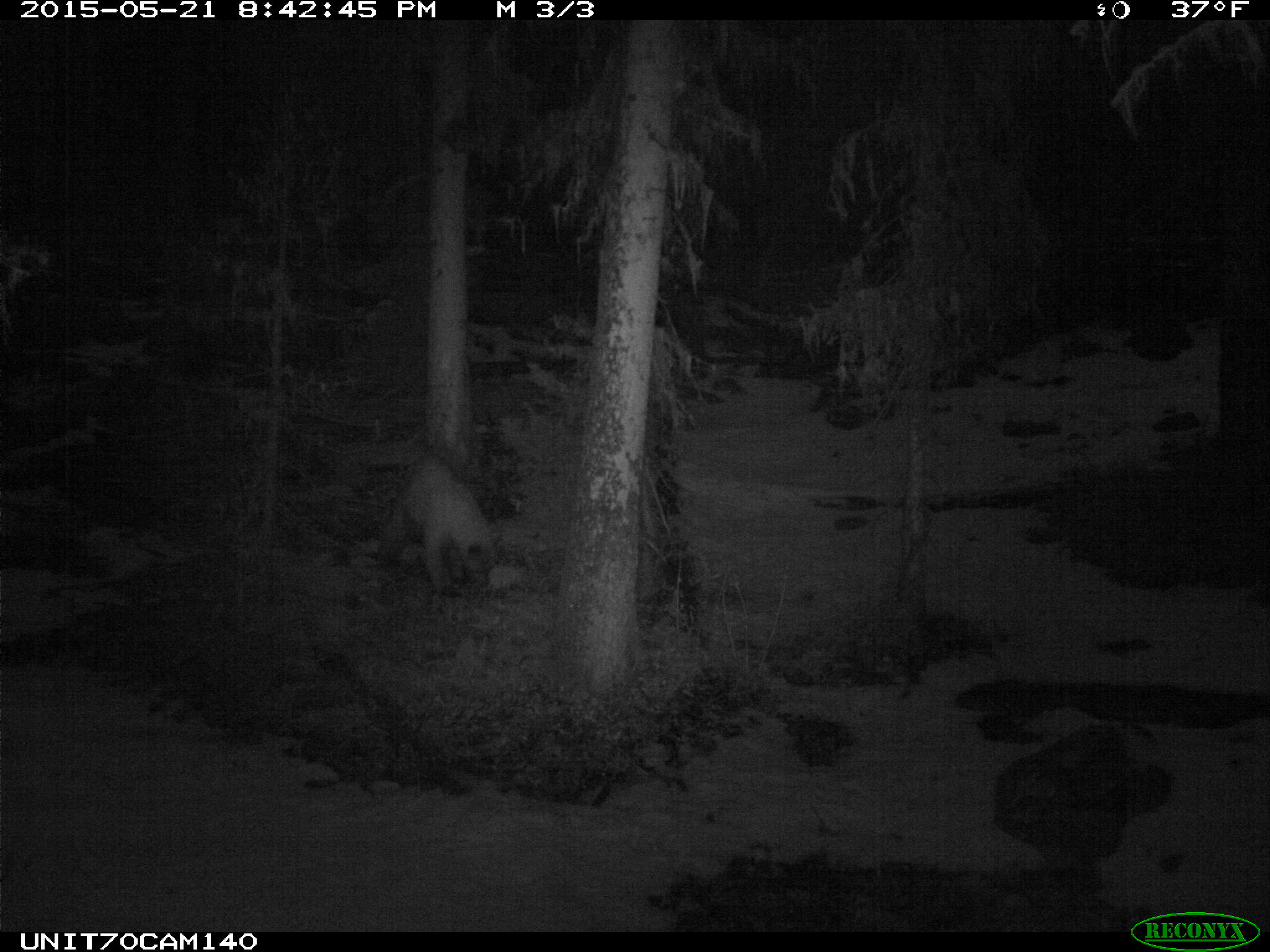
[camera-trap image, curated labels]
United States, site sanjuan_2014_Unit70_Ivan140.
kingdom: Animalia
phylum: Chordata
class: Mammalia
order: Carnivora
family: Ursidae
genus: Ursus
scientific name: Ursus americanus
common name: american black bear